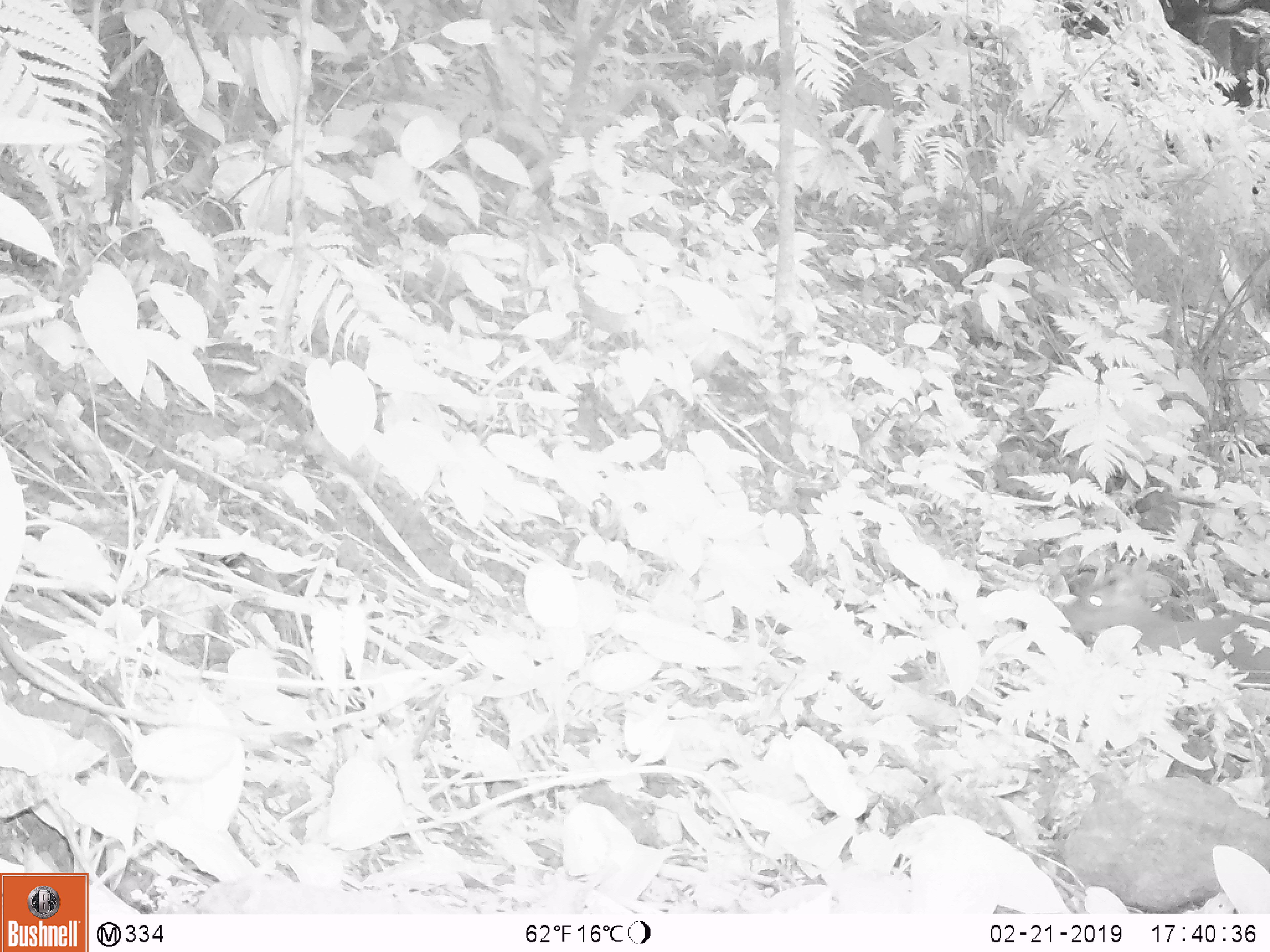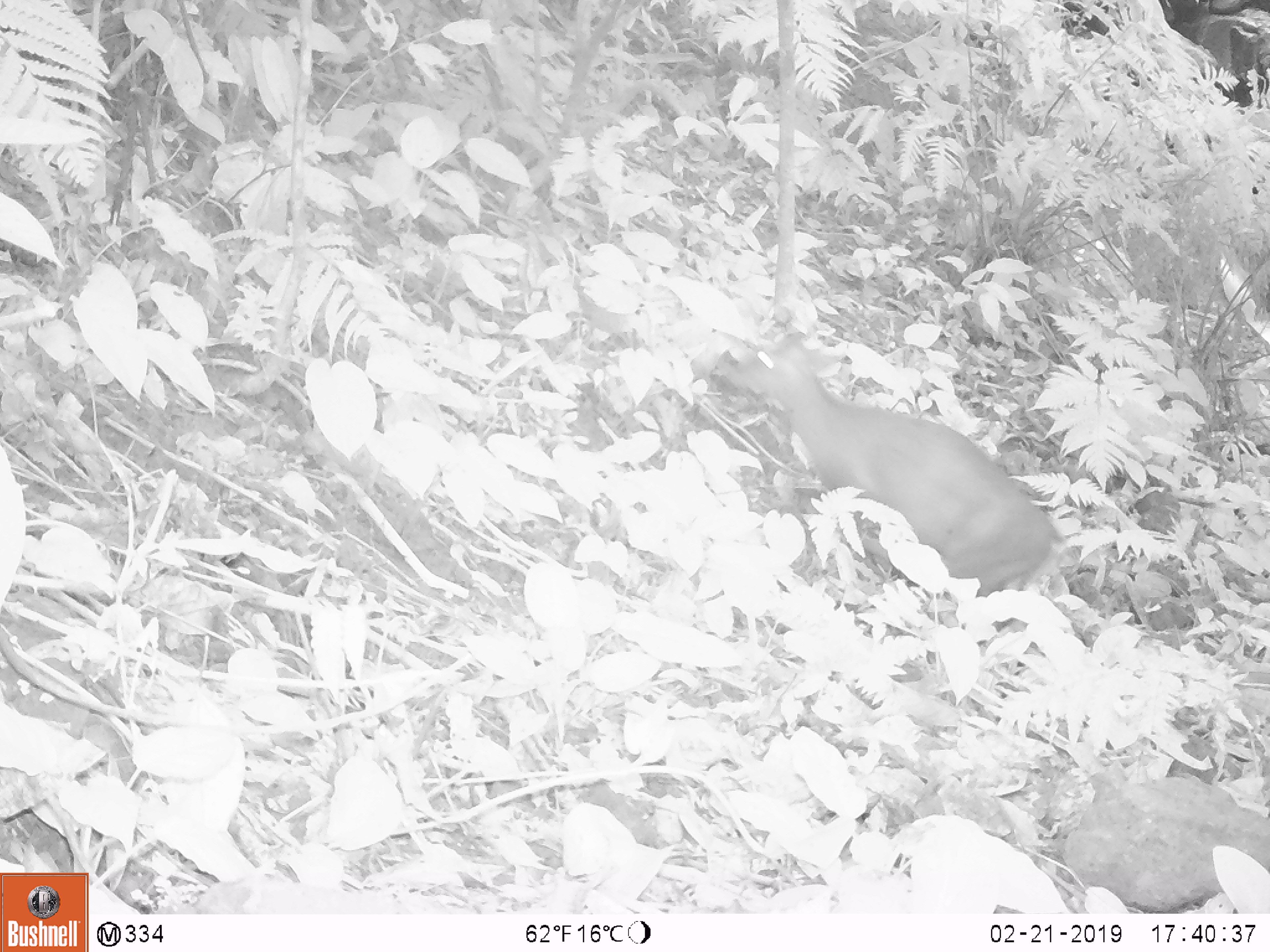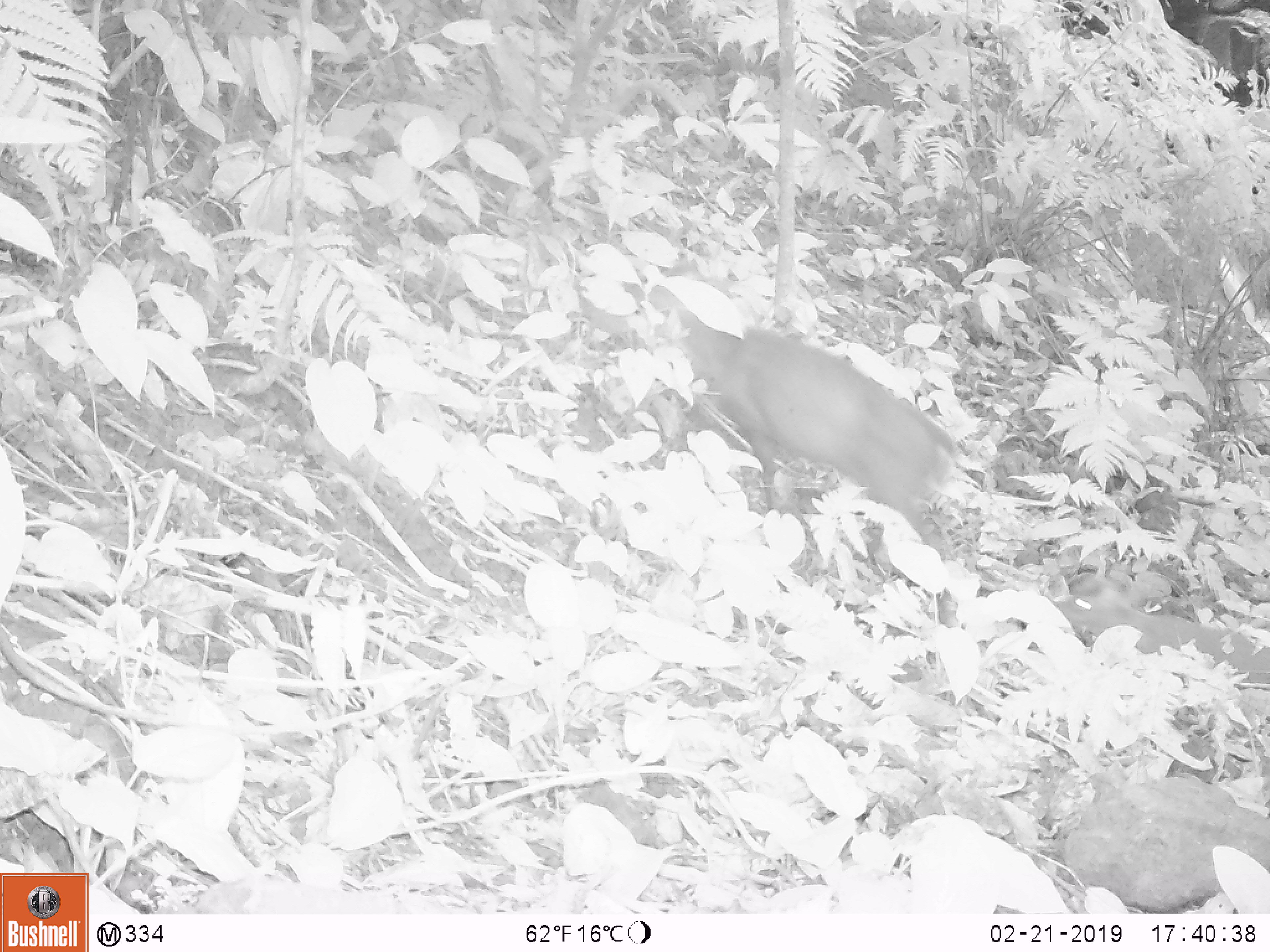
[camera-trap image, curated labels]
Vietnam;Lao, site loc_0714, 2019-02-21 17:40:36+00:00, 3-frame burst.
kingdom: Animalia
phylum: Chordata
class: Mammalia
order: Artiodactyla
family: Cervidae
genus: Muntiacus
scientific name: Muntiacus rooseveltorum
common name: roosevelt's muntjac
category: roosevelts muntjac group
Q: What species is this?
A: Roosevelts muntjac group (roosevelt's muntjac) (Muntiacus rooseveltorum).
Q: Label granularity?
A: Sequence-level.